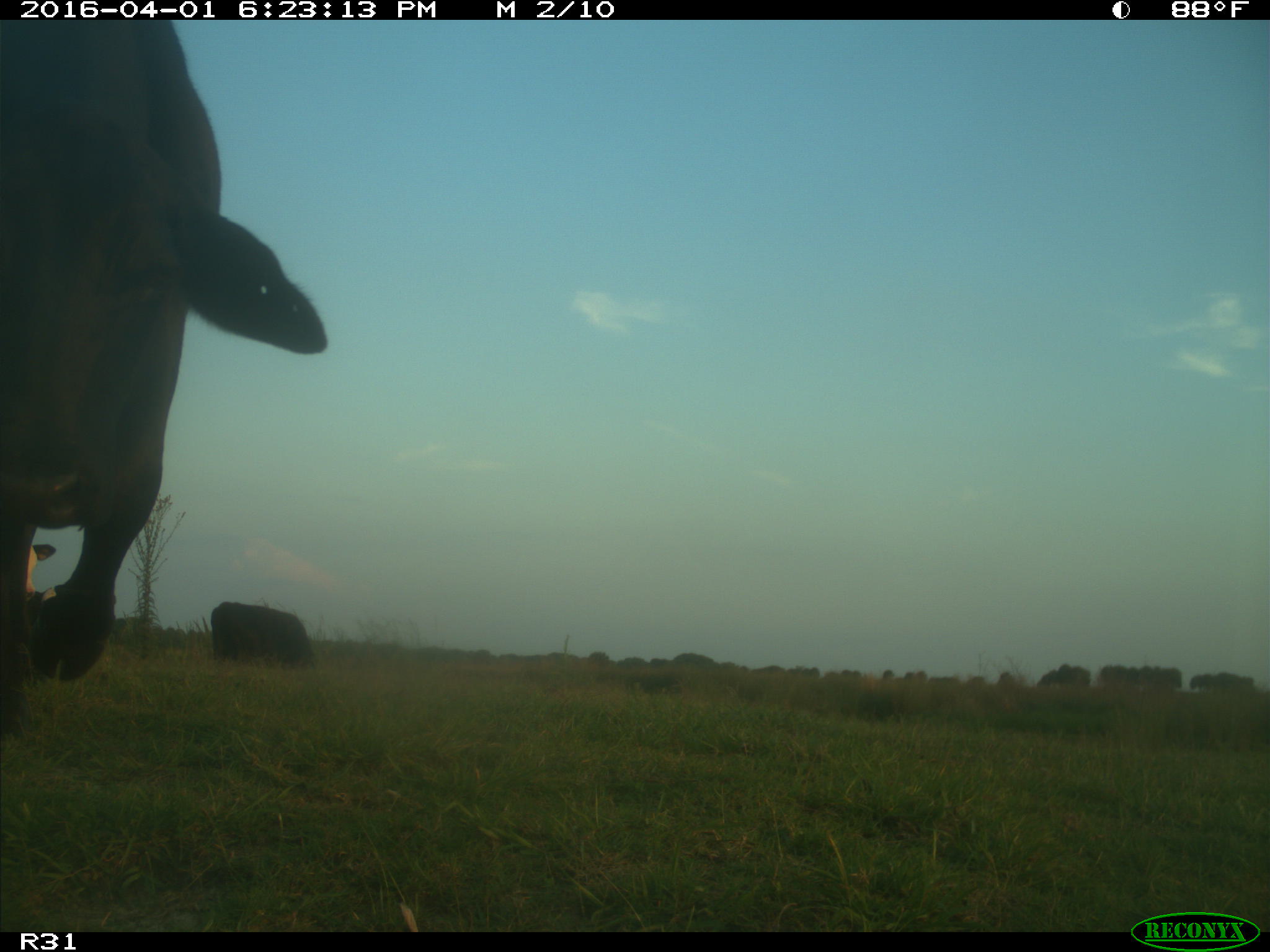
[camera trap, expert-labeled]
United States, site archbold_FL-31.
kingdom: Animalia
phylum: Chordata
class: Mammalia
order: Artiodactyla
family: Bovidae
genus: Bos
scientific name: Bos taurus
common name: domestic cow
Bos taurus (domestic cow).